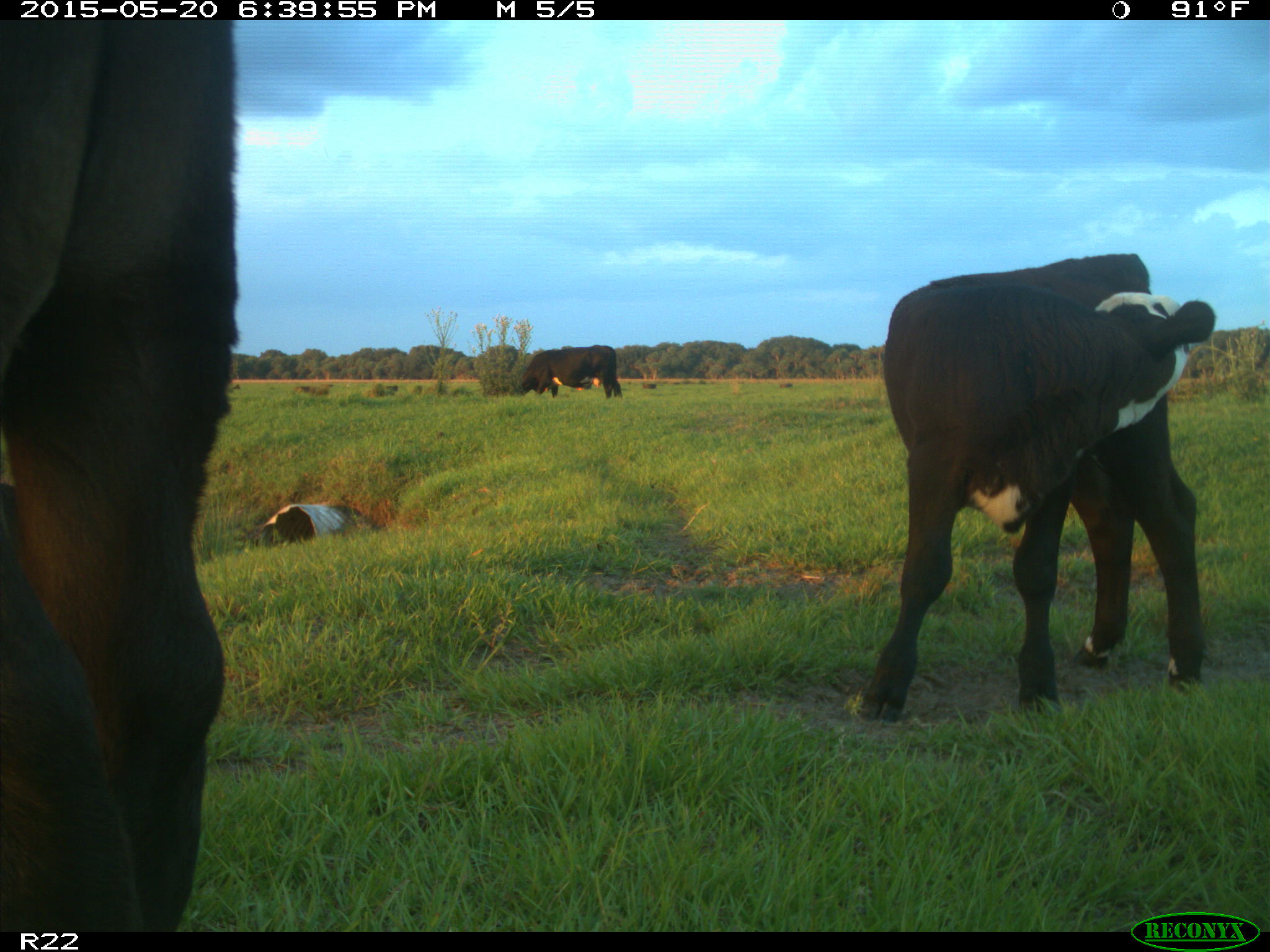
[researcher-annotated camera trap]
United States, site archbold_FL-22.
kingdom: Animalia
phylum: Chordata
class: Mammalia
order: Artiodactyla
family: Bovidae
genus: Bos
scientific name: Bos taurus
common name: domestic cow